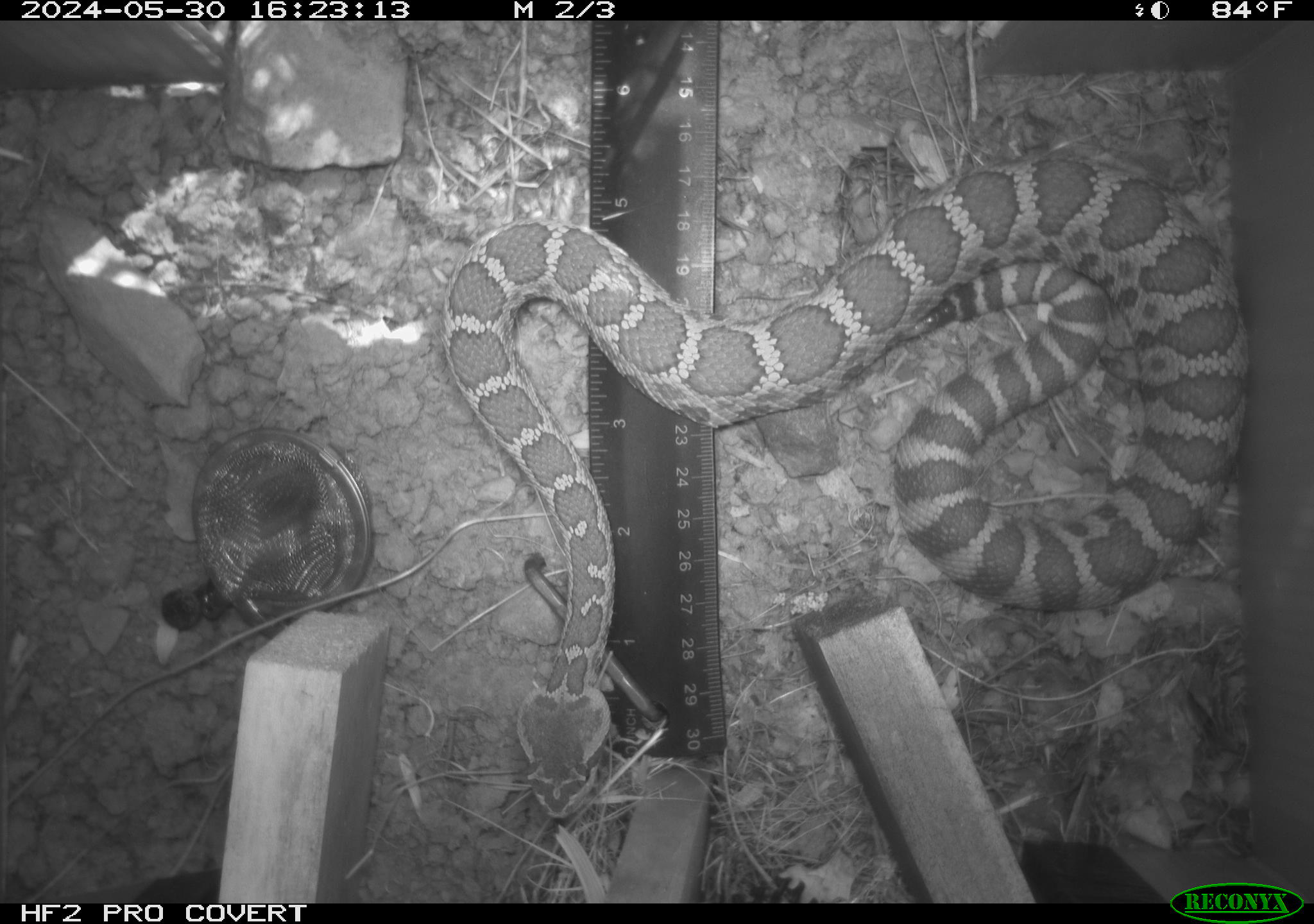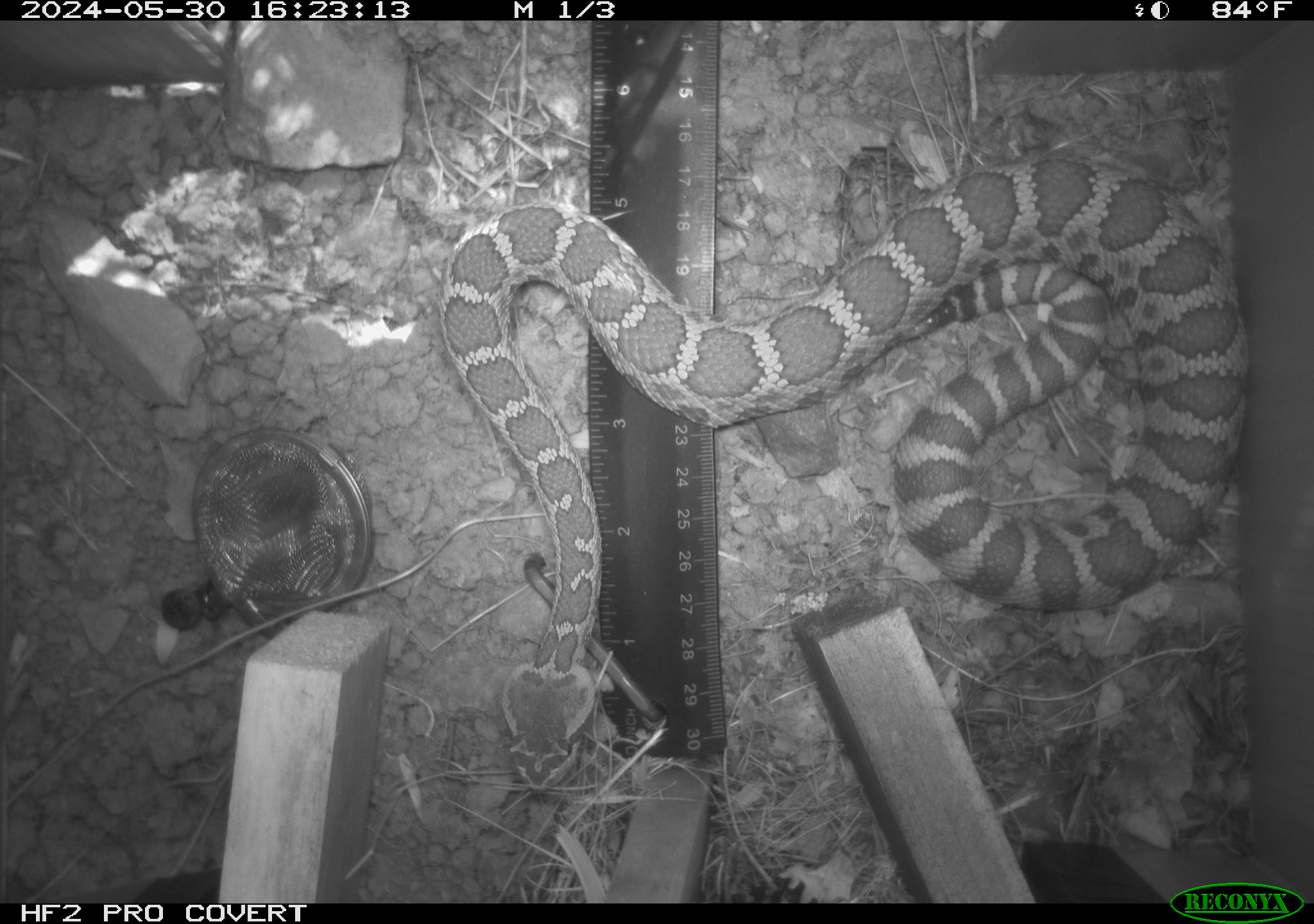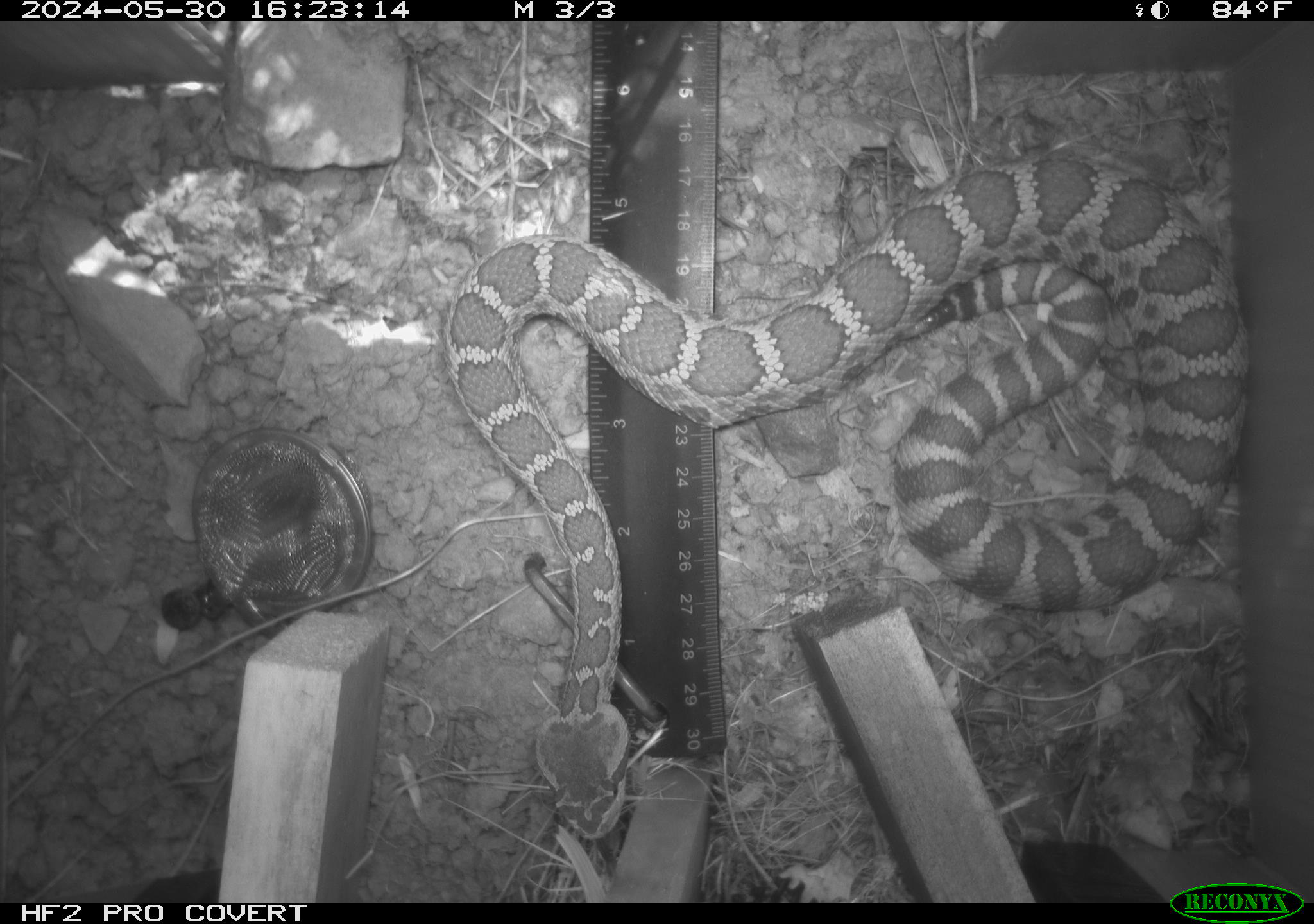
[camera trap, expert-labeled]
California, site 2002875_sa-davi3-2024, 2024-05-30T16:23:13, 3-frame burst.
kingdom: Animalia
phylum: Chordata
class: Reptilia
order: Squamata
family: Viperidae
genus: Crotalus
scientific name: Crotalus oreganus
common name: western rattlesnake